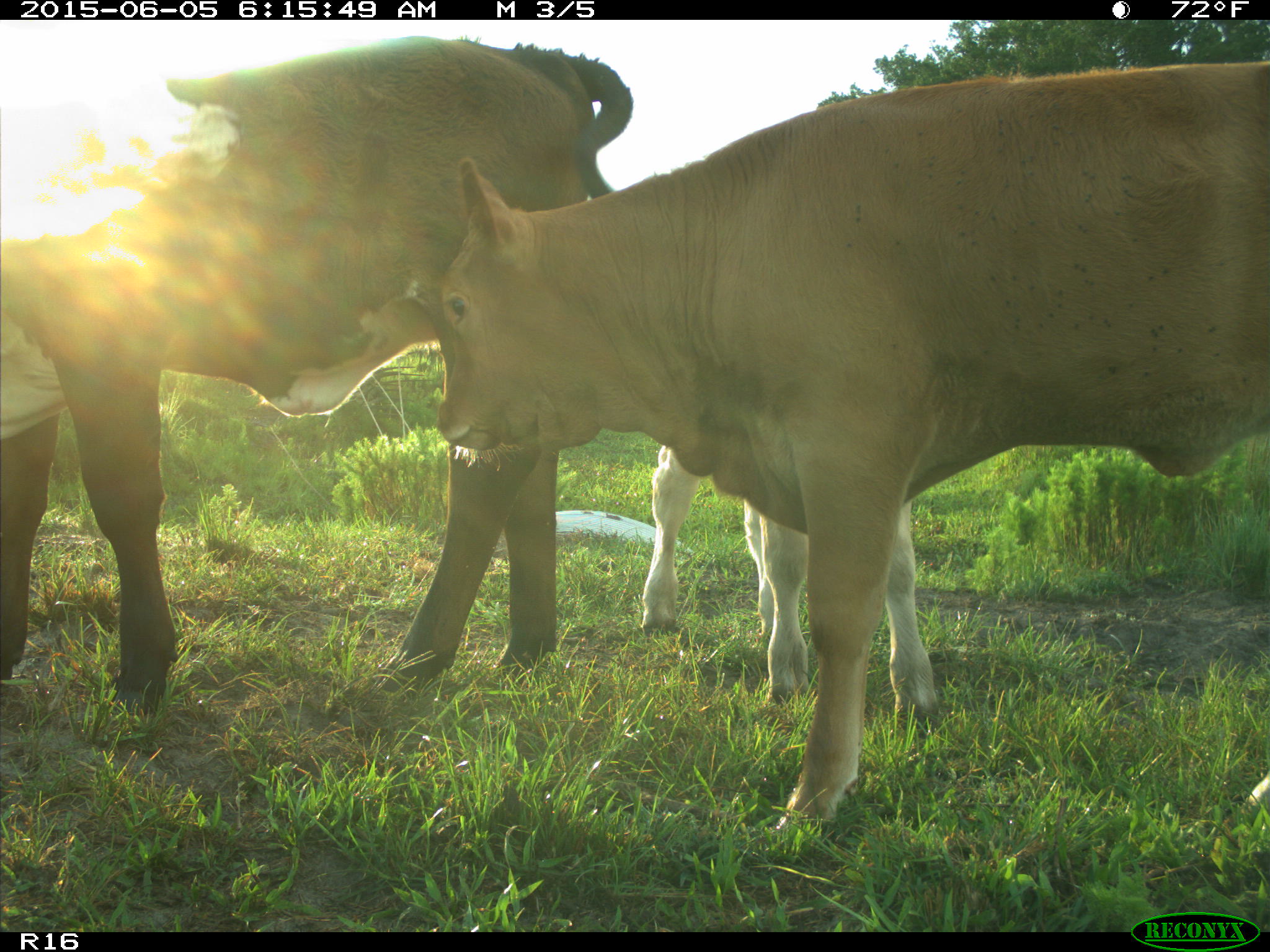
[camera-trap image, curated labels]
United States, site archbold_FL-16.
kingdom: Animalia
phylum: Chordata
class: Mammalia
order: Artiodactyla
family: Bovidae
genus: Bos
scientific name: Bos taurus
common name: domestic cow